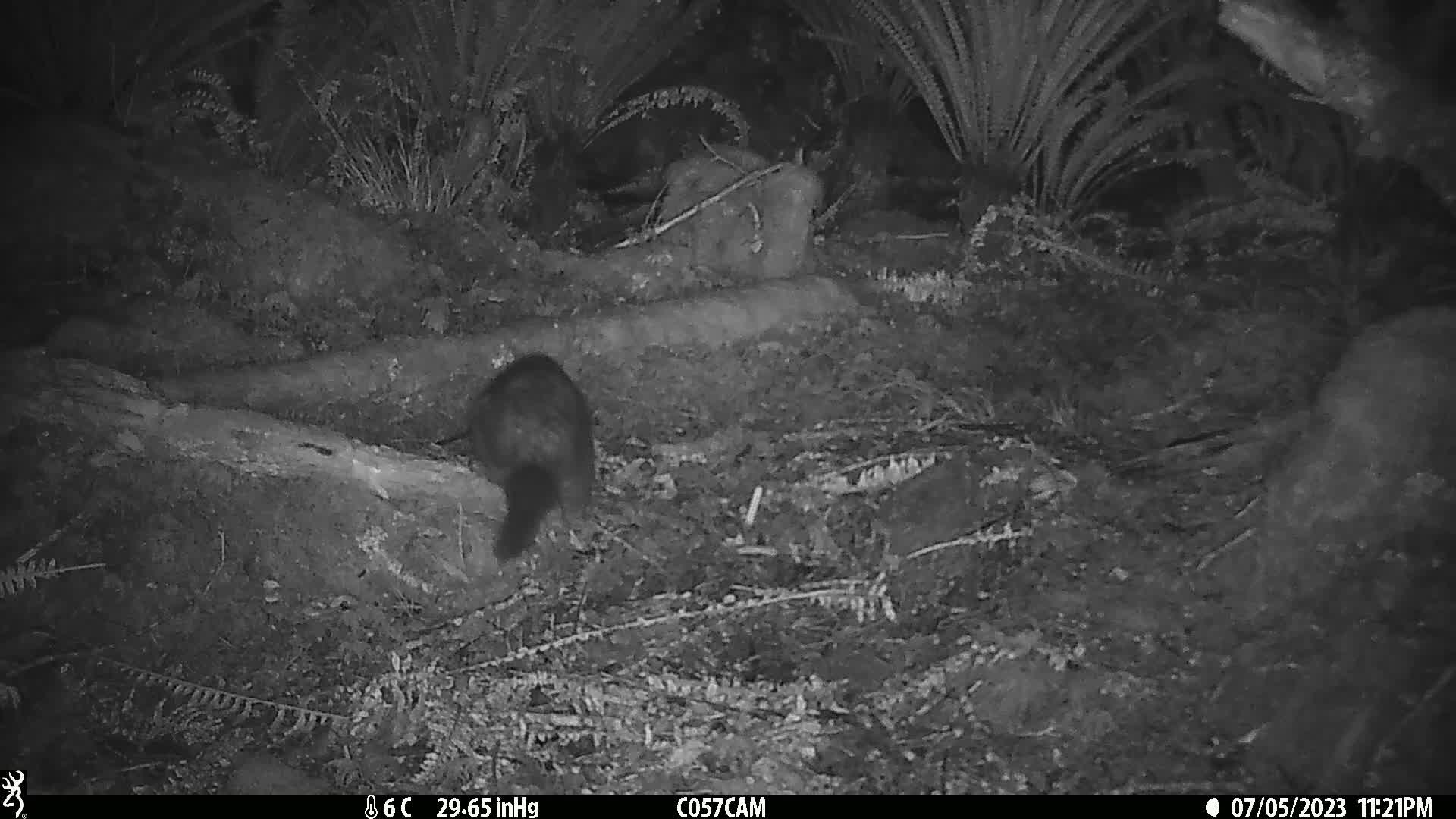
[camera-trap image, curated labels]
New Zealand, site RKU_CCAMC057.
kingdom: Animalia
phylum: Chordata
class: Mammalia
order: Diprotodontia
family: Phalangeridae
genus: Trichosurus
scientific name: Trichosurus vulpecula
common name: common brushtail possum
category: possum